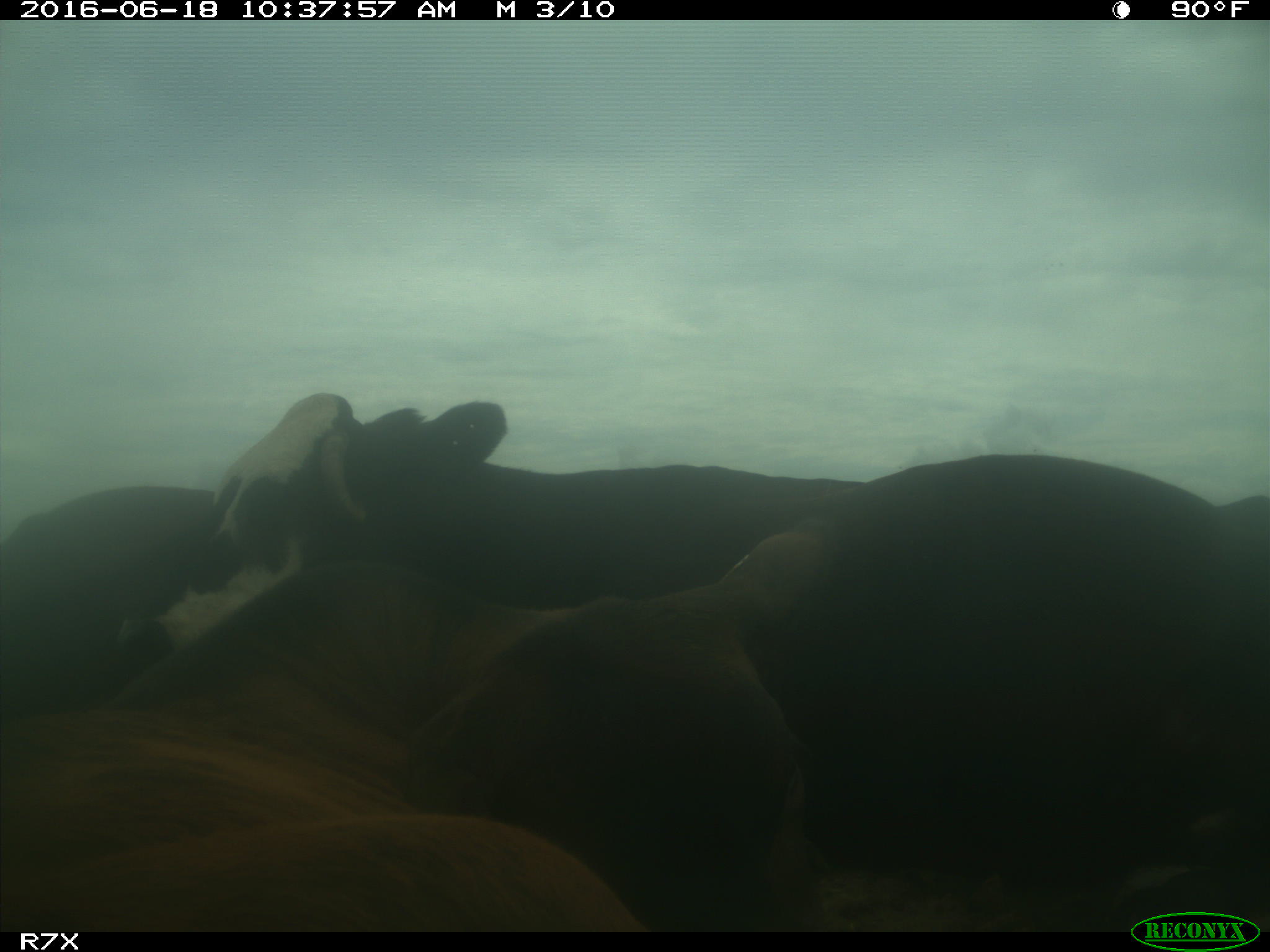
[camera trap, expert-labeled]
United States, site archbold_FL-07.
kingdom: Animalia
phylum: Chordata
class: Mammalia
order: Artiodactyla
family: Bovidae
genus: Bos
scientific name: Bos taurus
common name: domestic cow